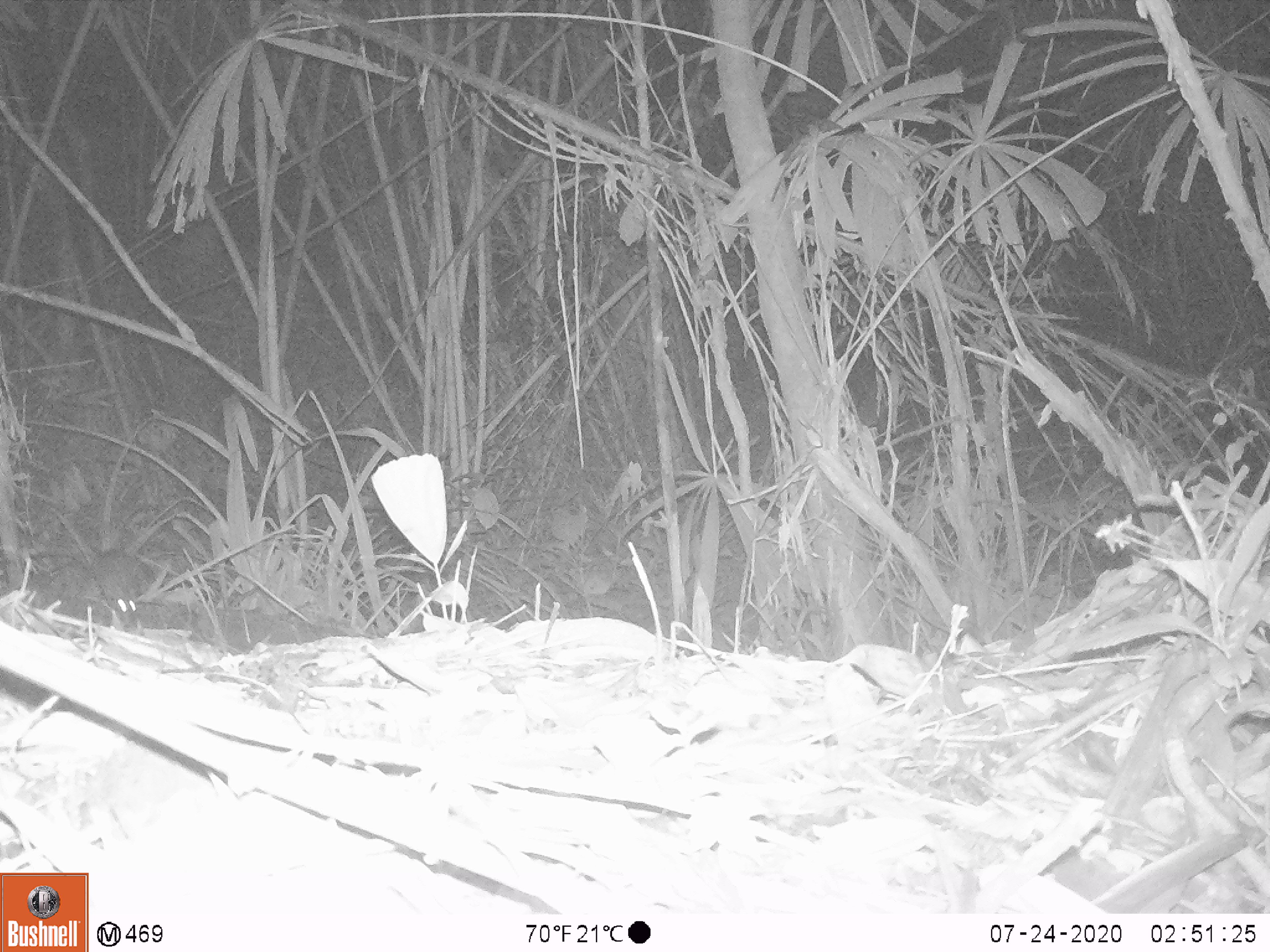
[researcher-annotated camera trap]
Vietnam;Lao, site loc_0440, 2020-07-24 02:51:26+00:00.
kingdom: Animalia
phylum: Chordata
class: Mammalia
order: Rodentia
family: Muridae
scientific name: Muridae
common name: old-world mice and rats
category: unidentified murid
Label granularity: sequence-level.